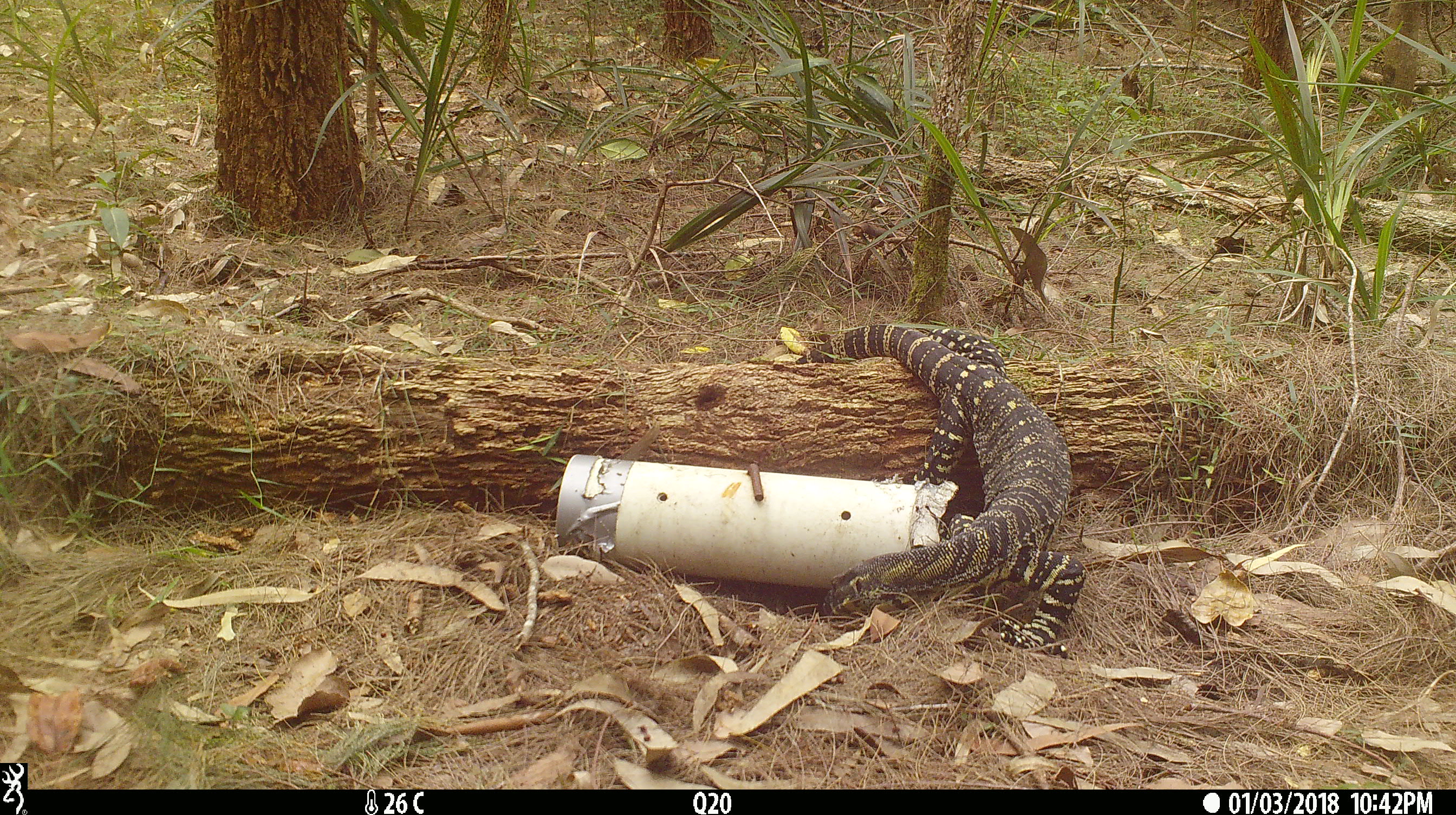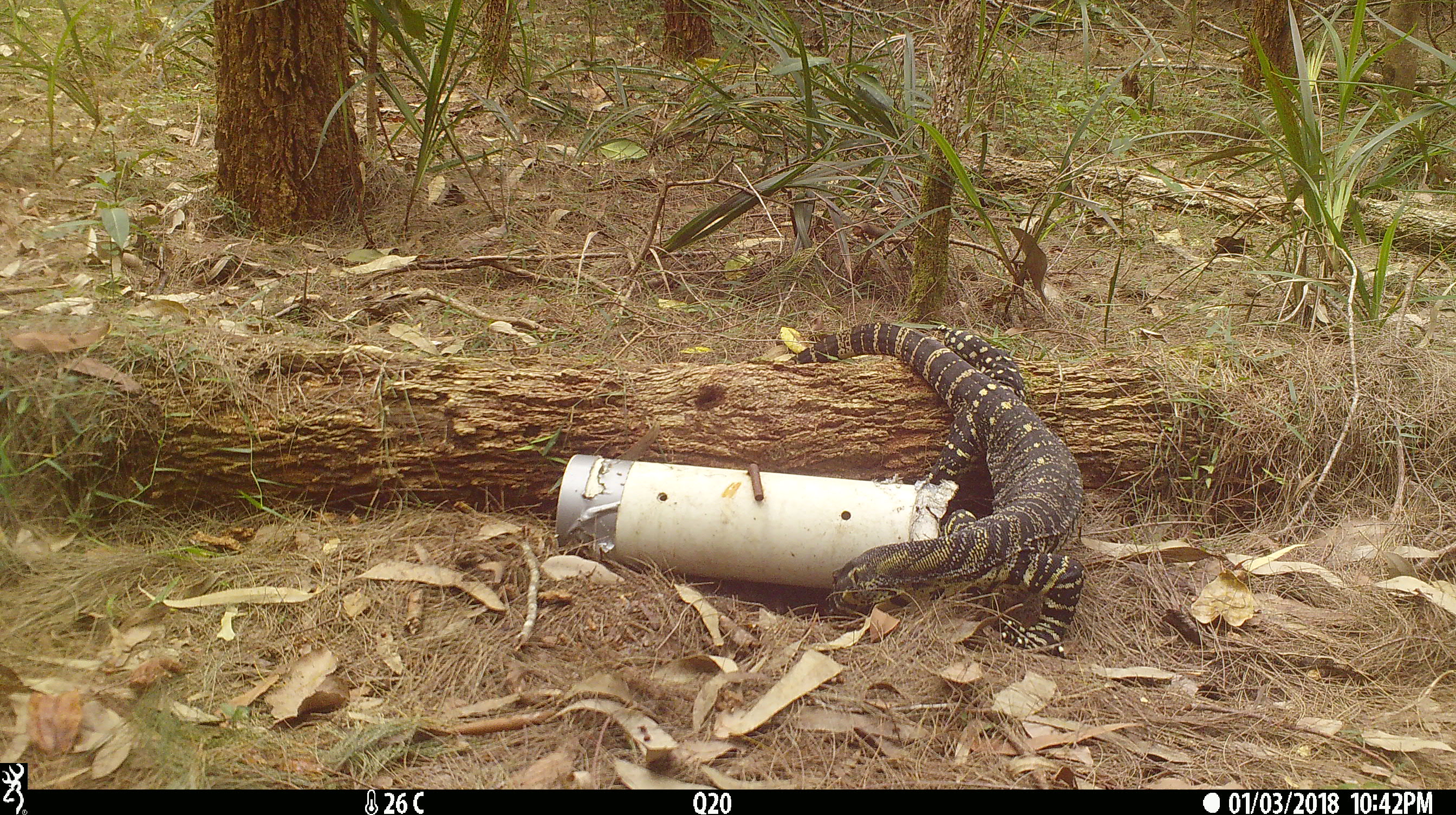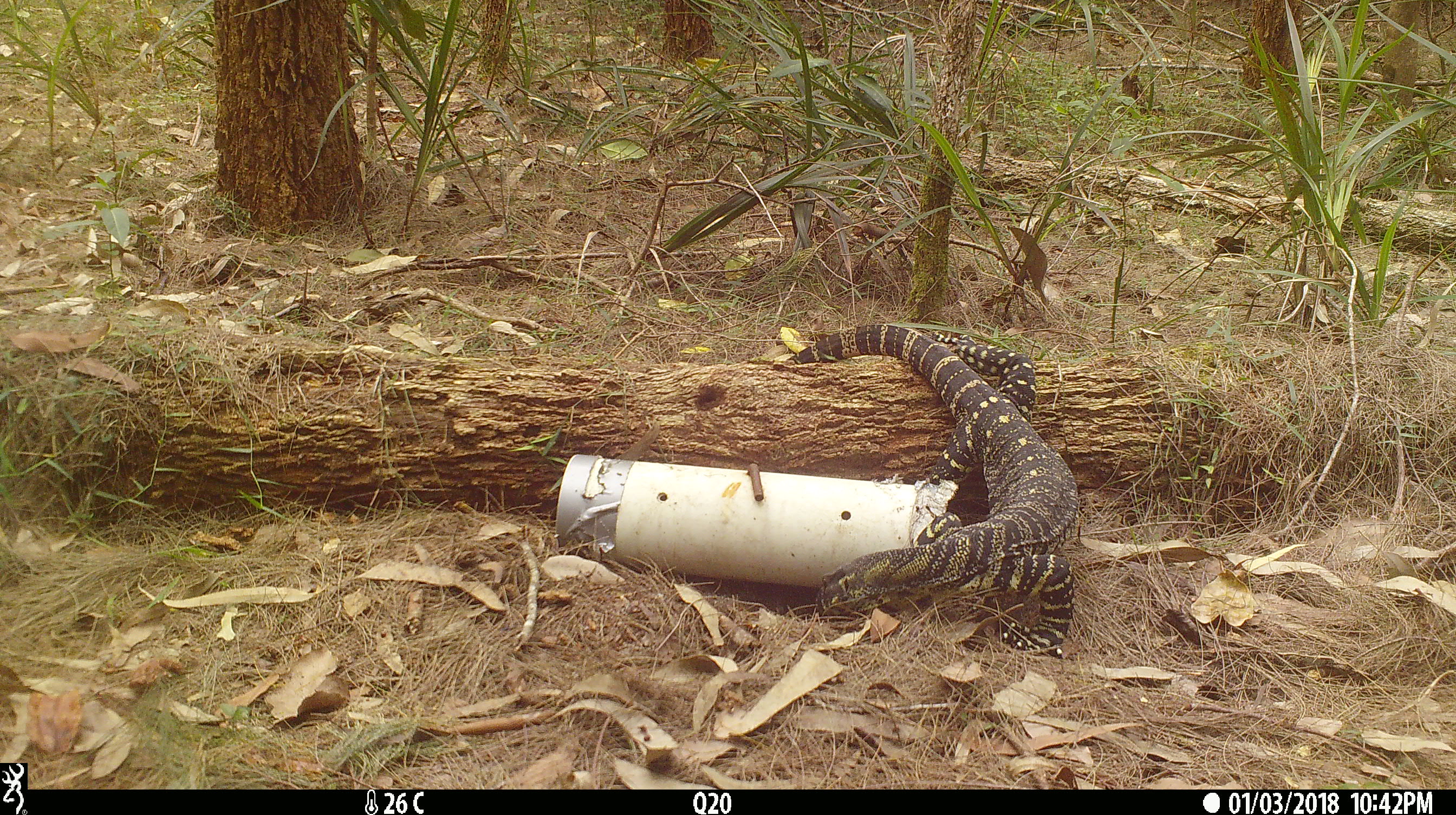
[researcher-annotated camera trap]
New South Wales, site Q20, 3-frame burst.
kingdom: Animalia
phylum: Chordata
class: Reptilia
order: Squamata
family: Varanidae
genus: Varanus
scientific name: Varanus varius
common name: lace monitor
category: goanna